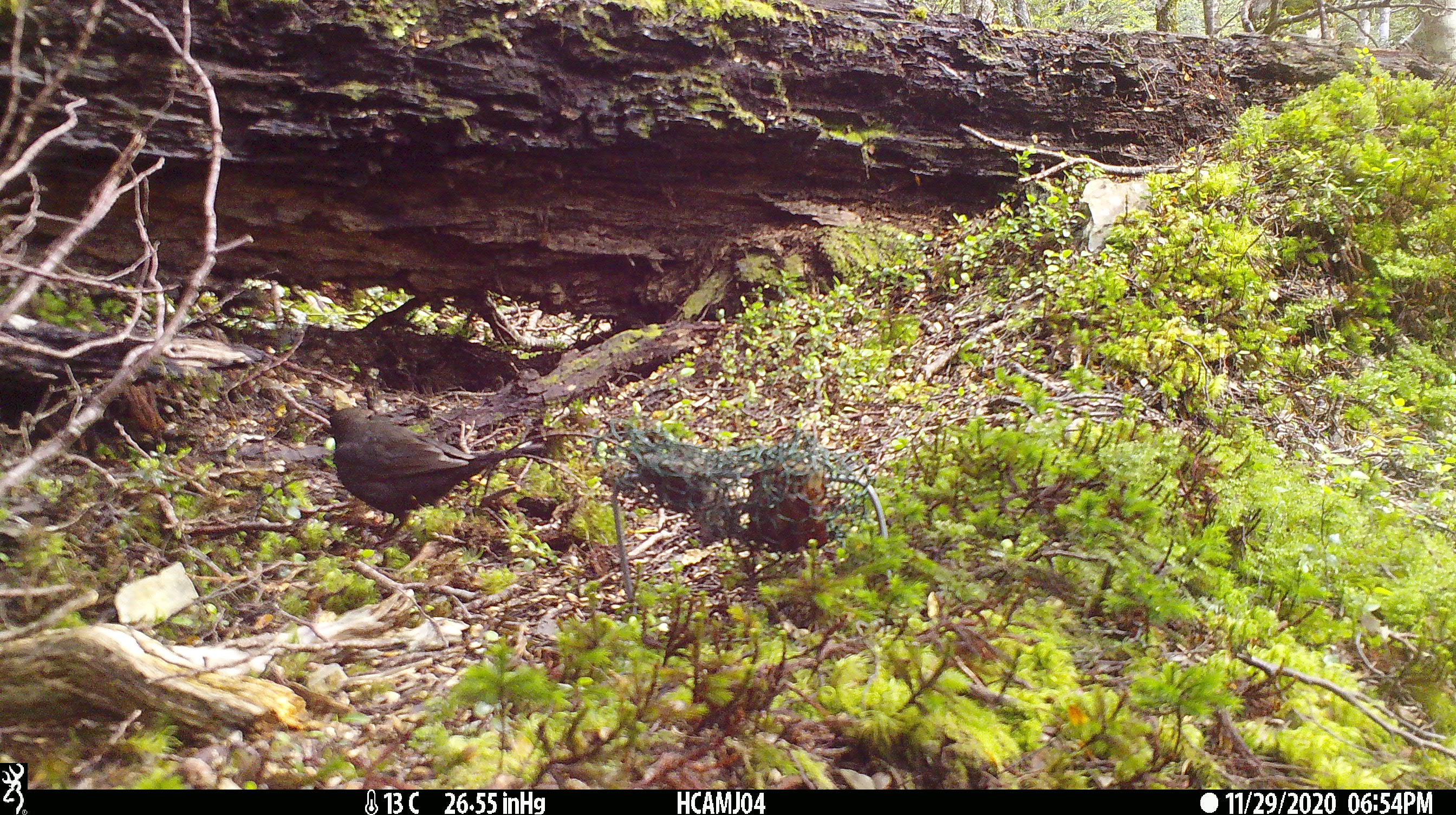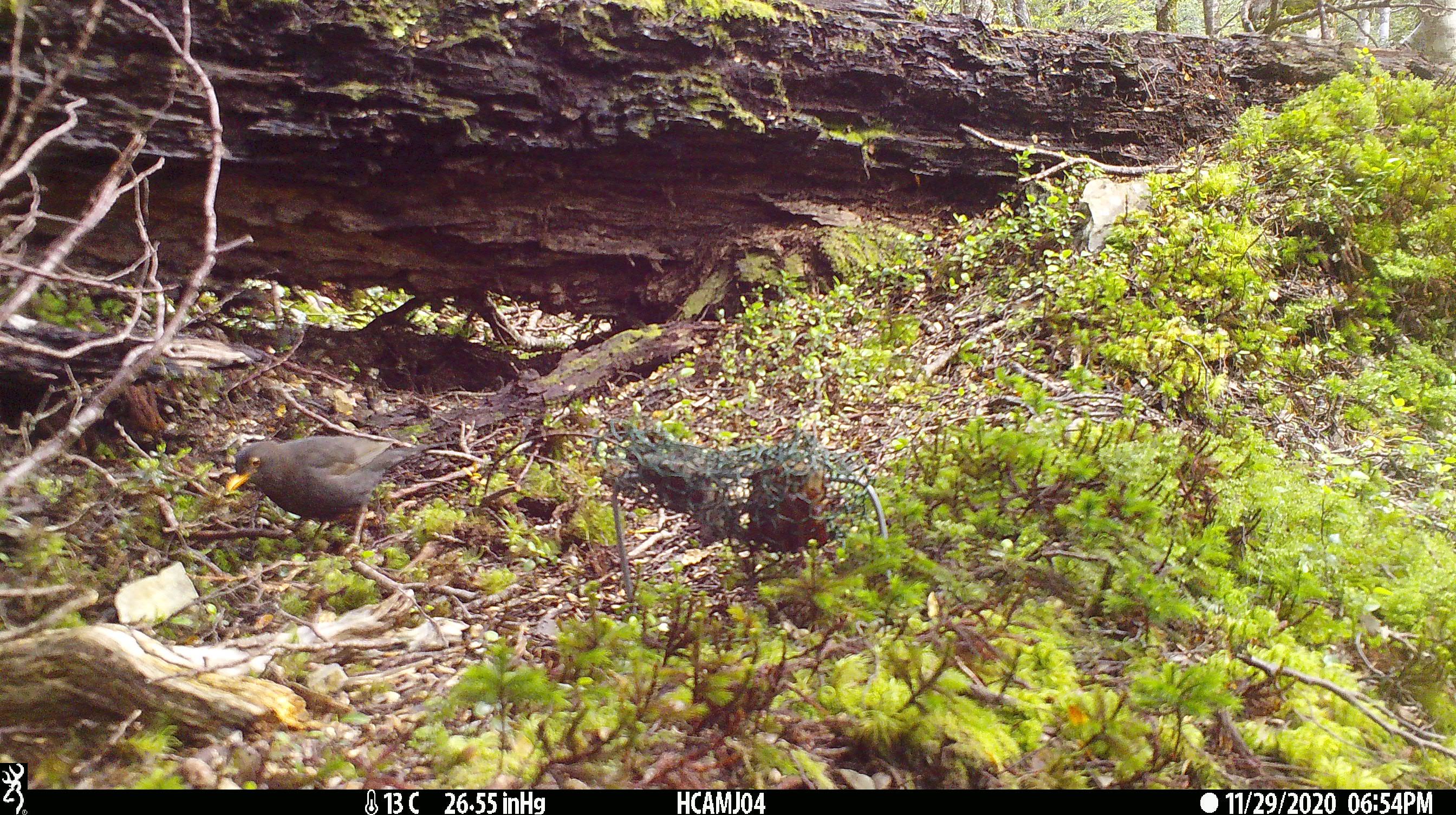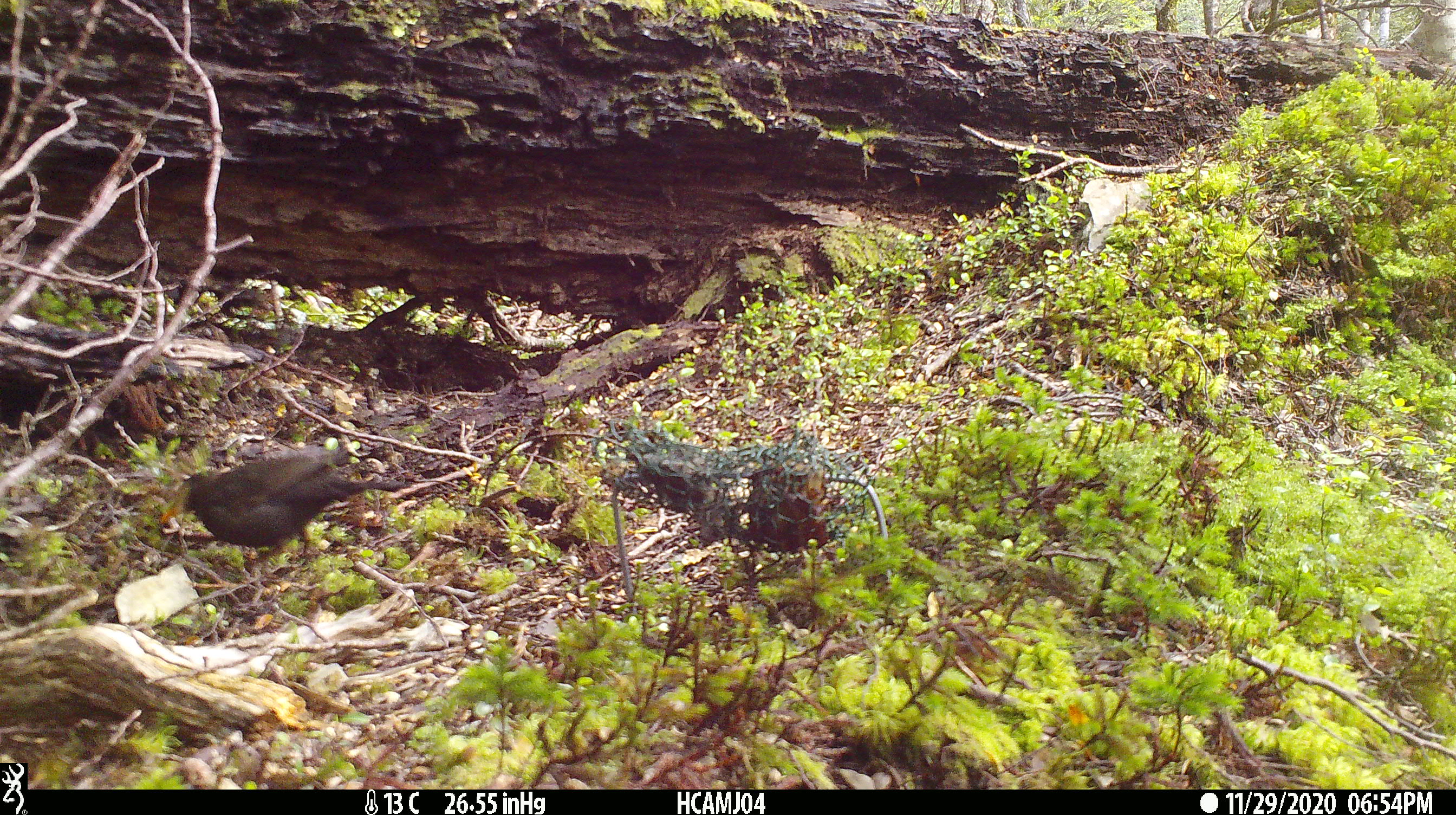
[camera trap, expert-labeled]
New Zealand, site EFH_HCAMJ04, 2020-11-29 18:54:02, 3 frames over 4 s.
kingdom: Animalia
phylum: Chordata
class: Aves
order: Passeriformes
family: Turdidae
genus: Turdus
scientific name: Turdus merula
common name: eurasian blackbird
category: blackbird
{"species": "blackbird (eurasian blackbird) (Turdus merula)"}